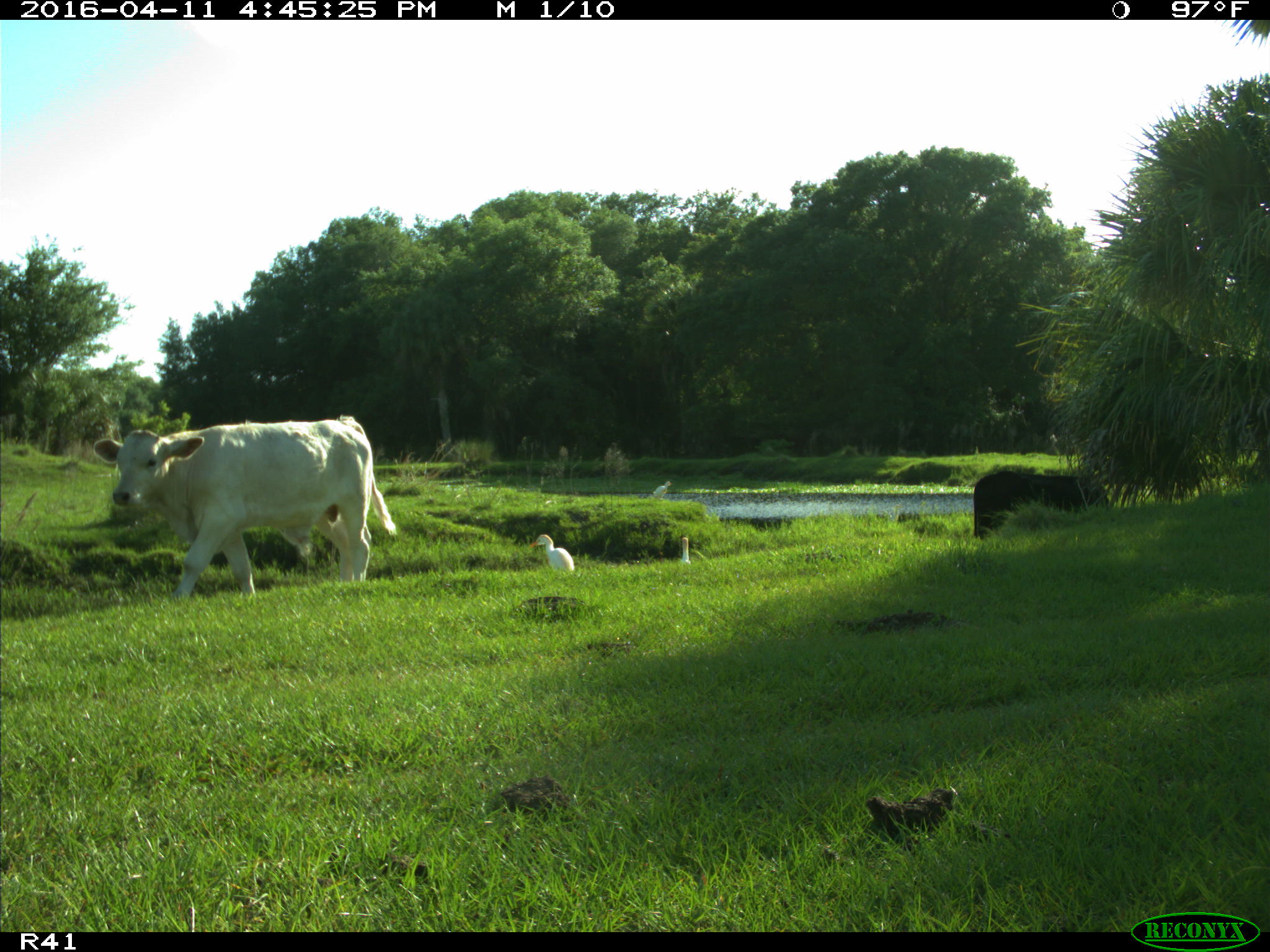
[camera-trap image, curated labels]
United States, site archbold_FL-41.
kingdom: Animalia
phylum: Chordata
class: Mammalia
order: Artiodactyla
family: Bovidae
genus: Bos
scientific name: Bos taurus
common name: domestic cow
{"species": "Bos taurus (domestic cow)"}